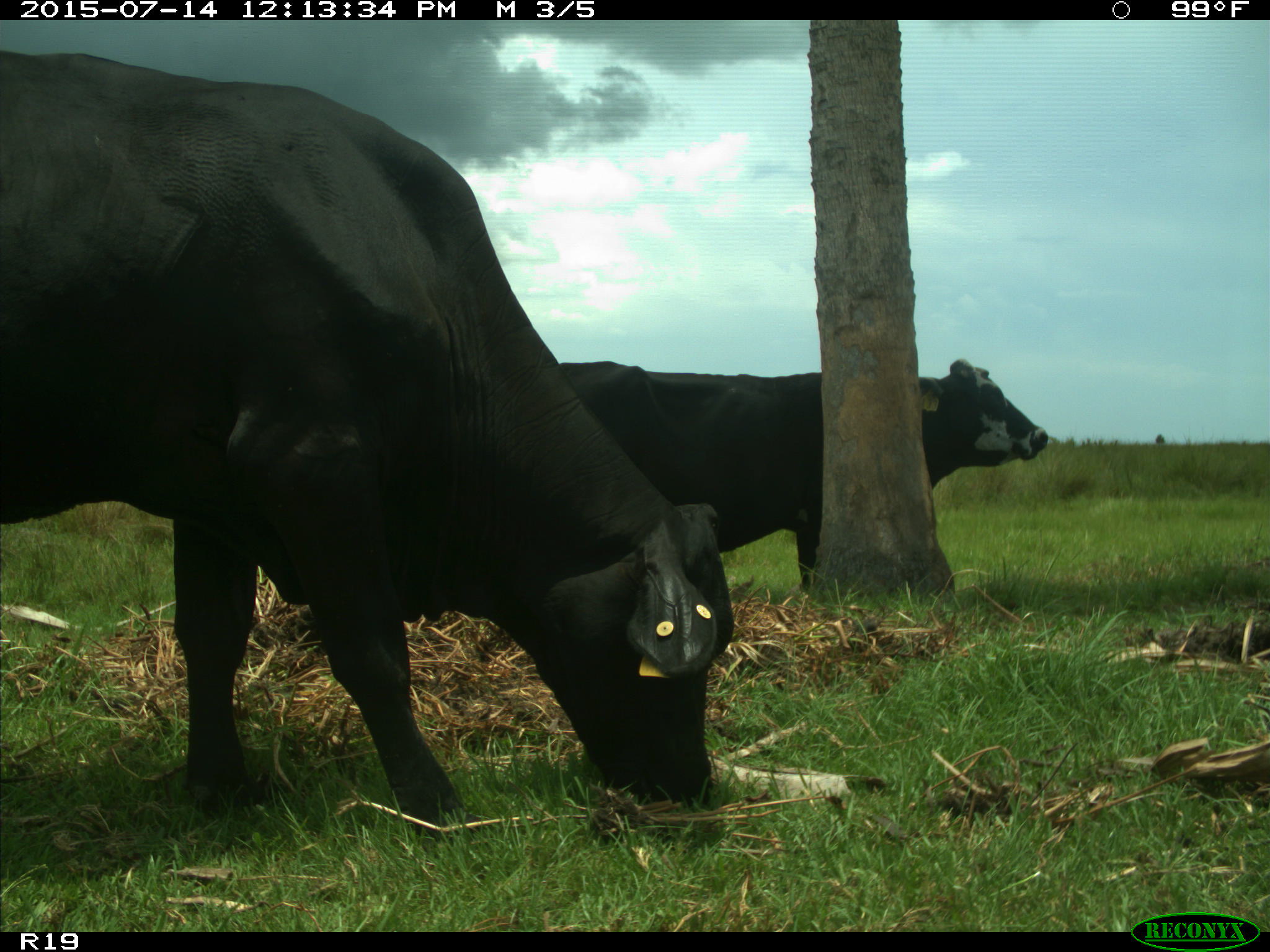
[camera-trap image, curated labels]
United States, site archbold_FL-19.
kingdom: Animalia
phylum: Chordata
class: Mammalia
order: Artiodactyla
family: Bovidae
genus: Bos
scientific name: Bos taurus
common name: domestic cow